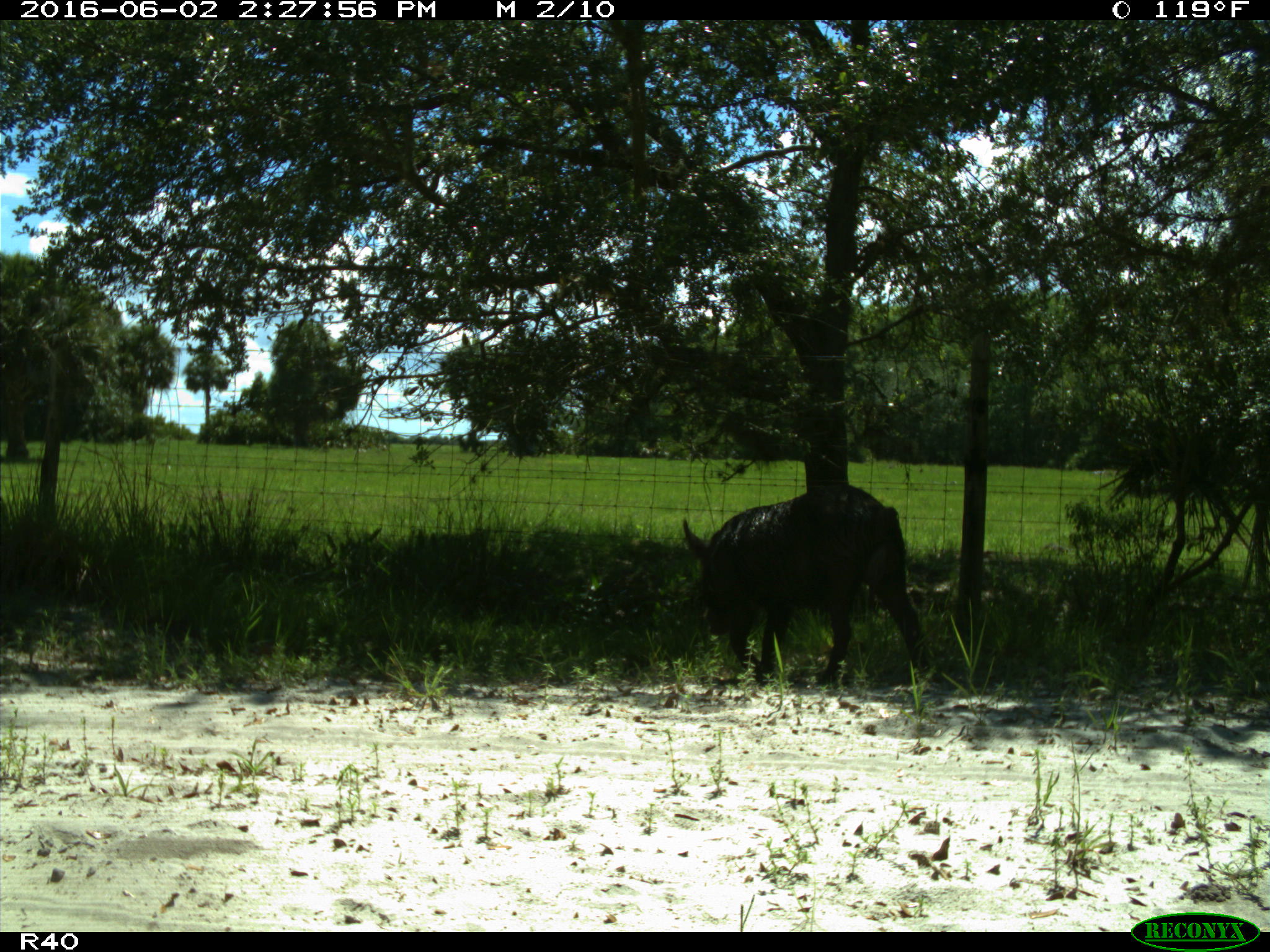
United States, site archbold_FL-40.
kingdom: Animalia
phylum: Chordata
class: Mammalia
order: Artiodactyla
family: Suidae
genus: Sus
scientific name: Sus scrofa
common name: wild boar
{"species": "Sus scrofa (wild boar)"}